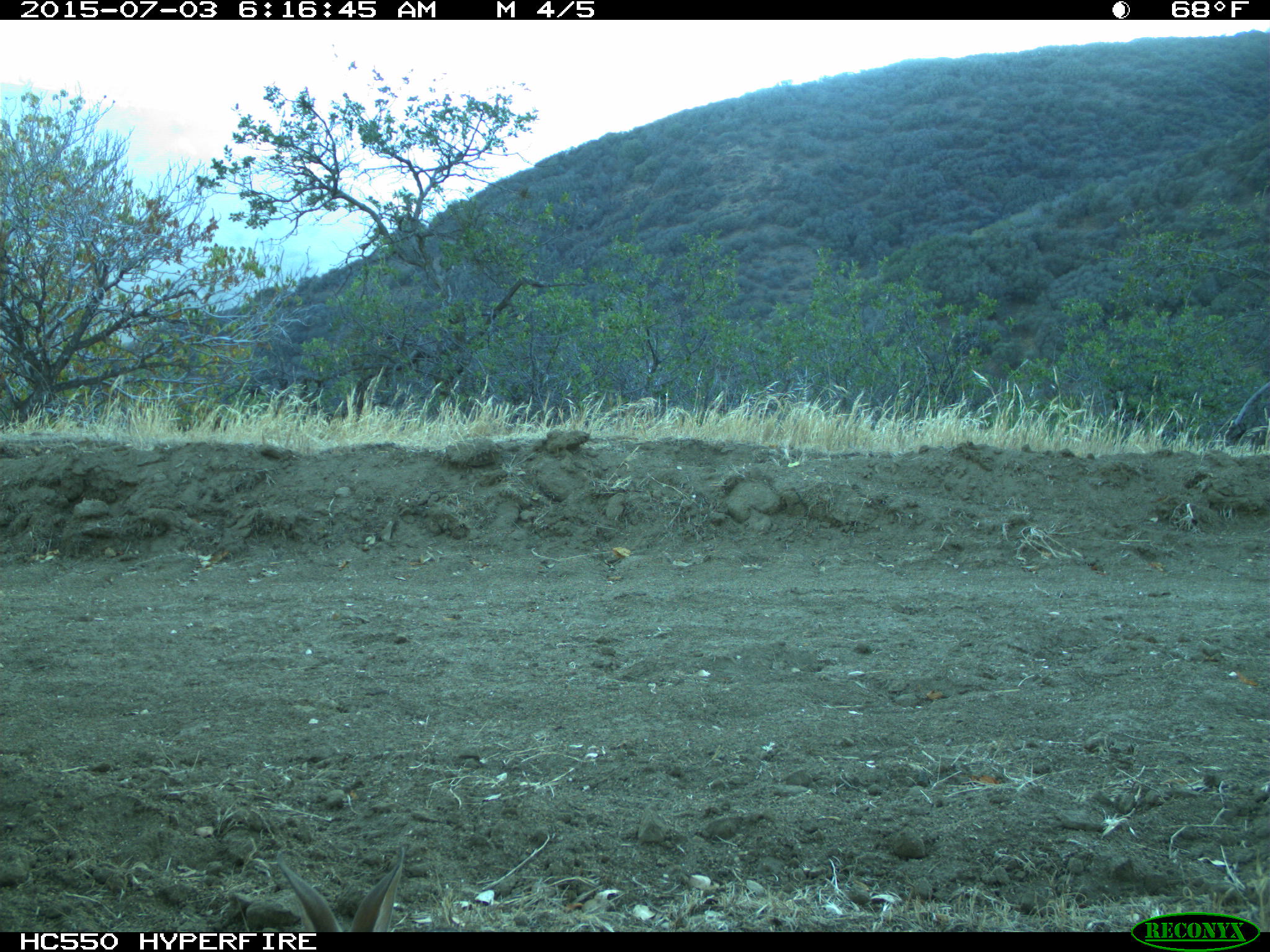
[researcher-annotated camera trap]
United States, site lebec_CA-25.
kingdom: Animalia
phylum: Chordata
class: Mammalia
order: Lagomorpha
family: Leporidae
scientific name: Leporidae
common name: rabbits and hares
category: unidentified rabbit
Unidentified rabbit (rabbits and hares) (Leporidae).